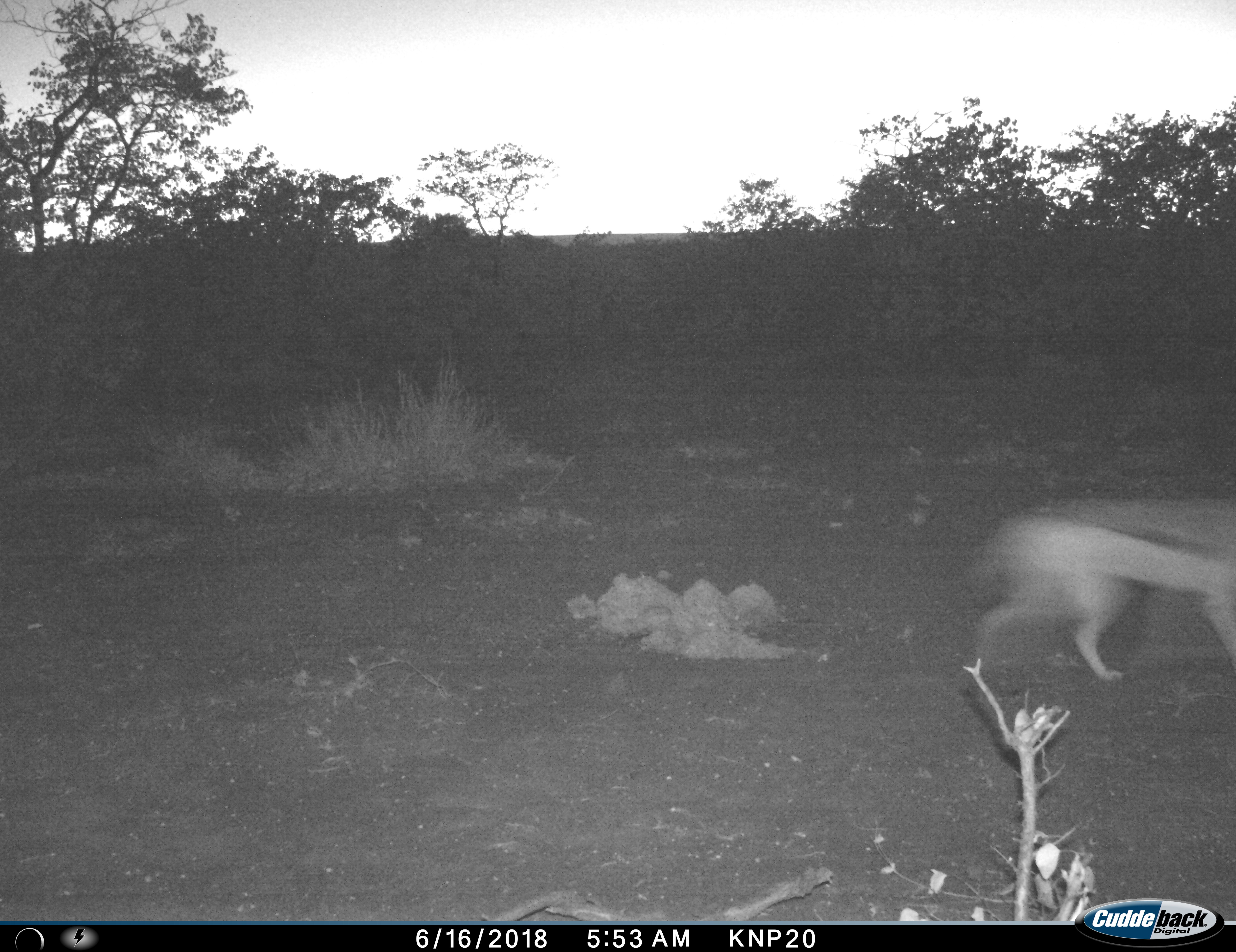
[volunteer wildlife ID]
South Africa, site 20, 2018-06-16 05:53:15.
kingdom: Animalia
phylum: Chordata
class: Mammalia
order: Carnivora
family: Canidae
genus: Lupulella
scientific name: Lupulella mesomelas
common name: black-backed jackal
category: jackalblackbacked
Jackalblackbacked (black-backed jackal) (Lupulella mesomelas), count 1. Behavior (volunteer vote fractions): standing 0%, resting 0%, moving 100%, interacting 0%. Young present (vote fraction): 0%. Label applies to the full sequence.